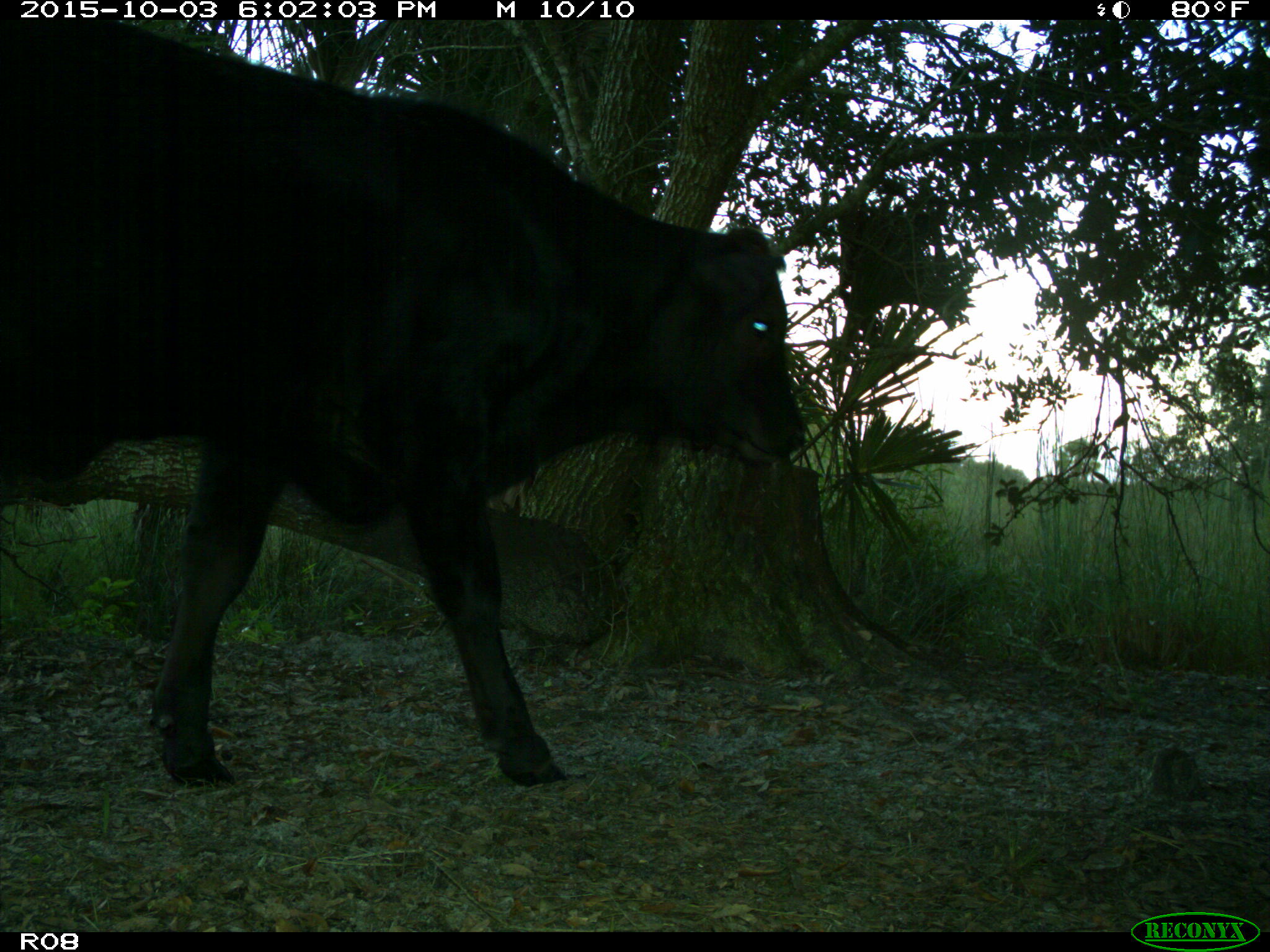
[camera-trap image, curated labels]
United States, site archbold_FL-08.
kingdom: Animalia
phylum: Chordata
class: Mammalia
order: Artiodactyla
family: Bovidae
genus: Bos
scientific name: Bos taurus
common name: domestic cow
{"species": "Bos taurus (domestic cow)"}